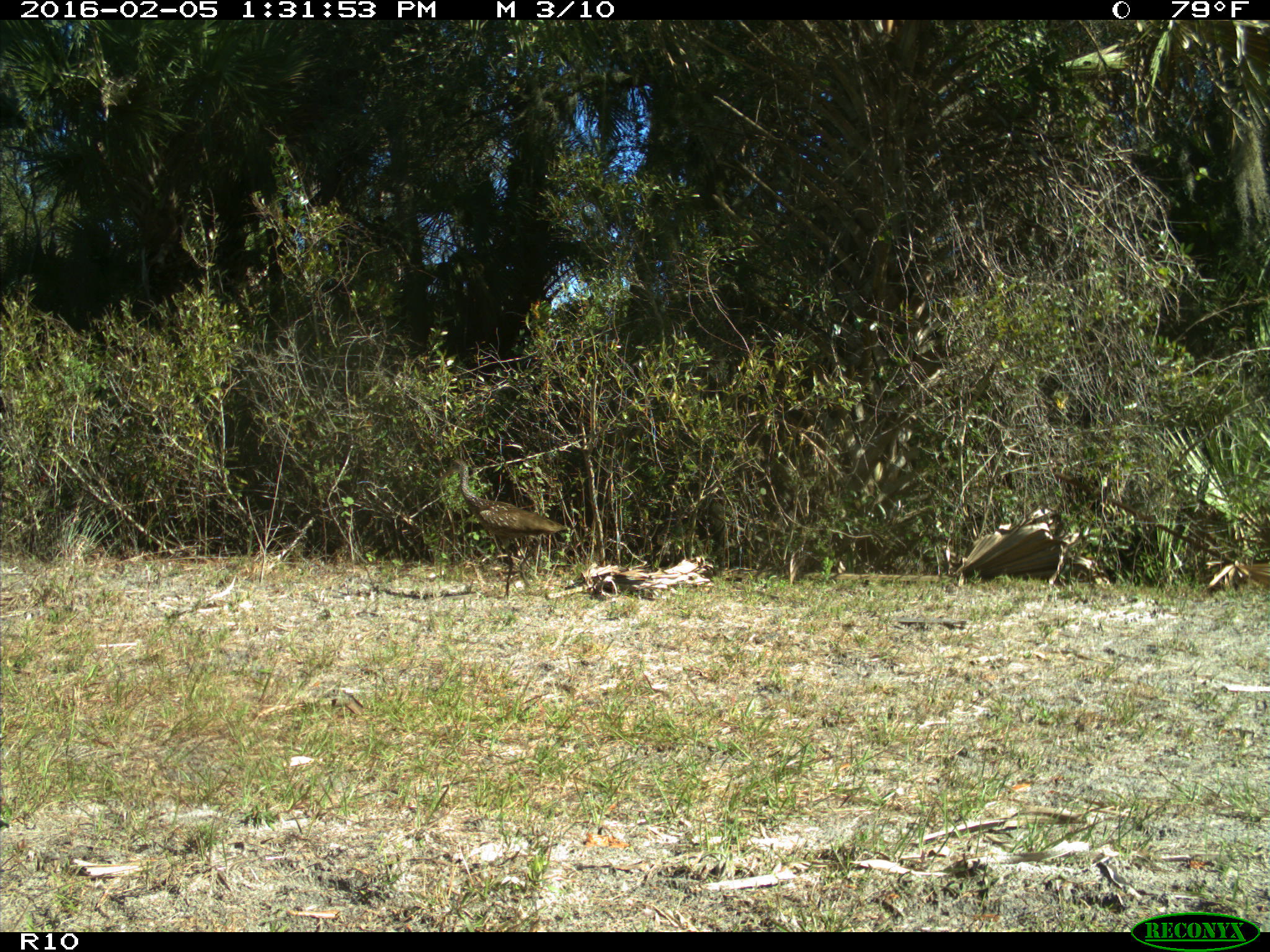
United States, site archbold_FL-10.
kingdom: Animalia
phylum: Chordata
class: Aves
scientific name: Aves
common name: birds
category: unidentified bird